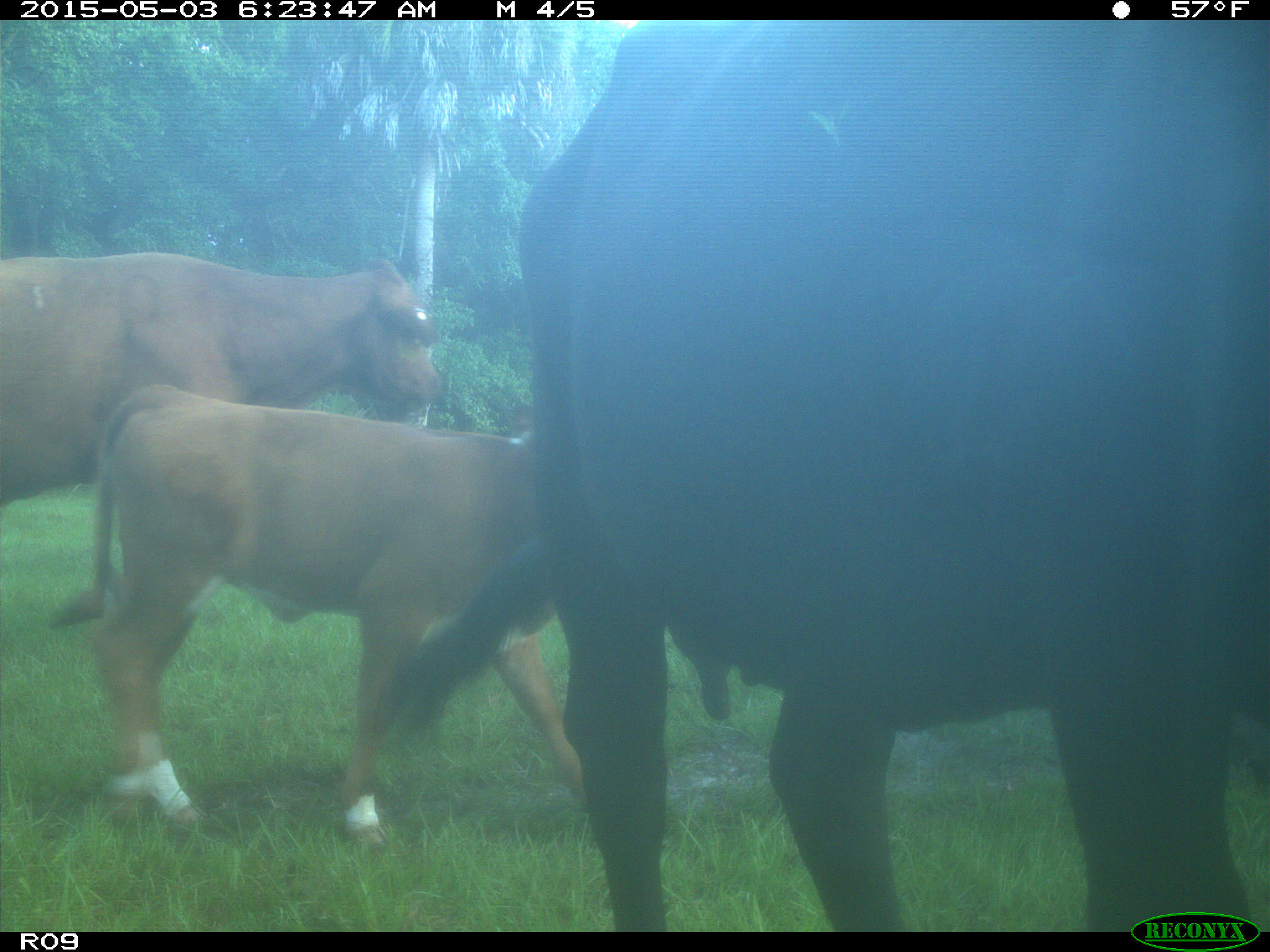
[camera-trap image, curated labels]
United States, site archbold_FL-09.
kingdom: Animalia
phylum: Chordata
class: Mammalia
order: Artiodactyla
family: Bovidae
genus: Bos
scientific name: Bos taurus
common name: domestic cow